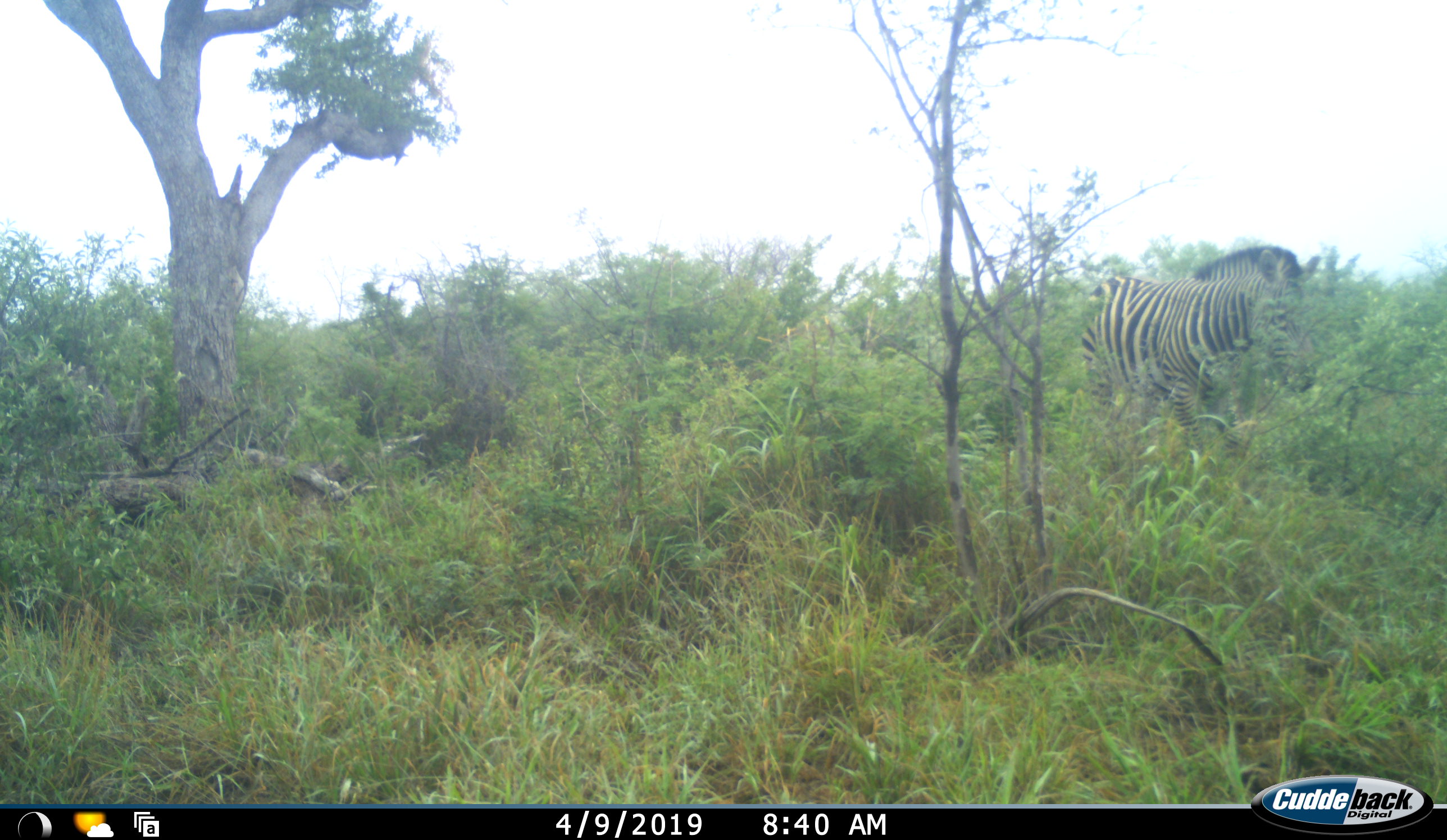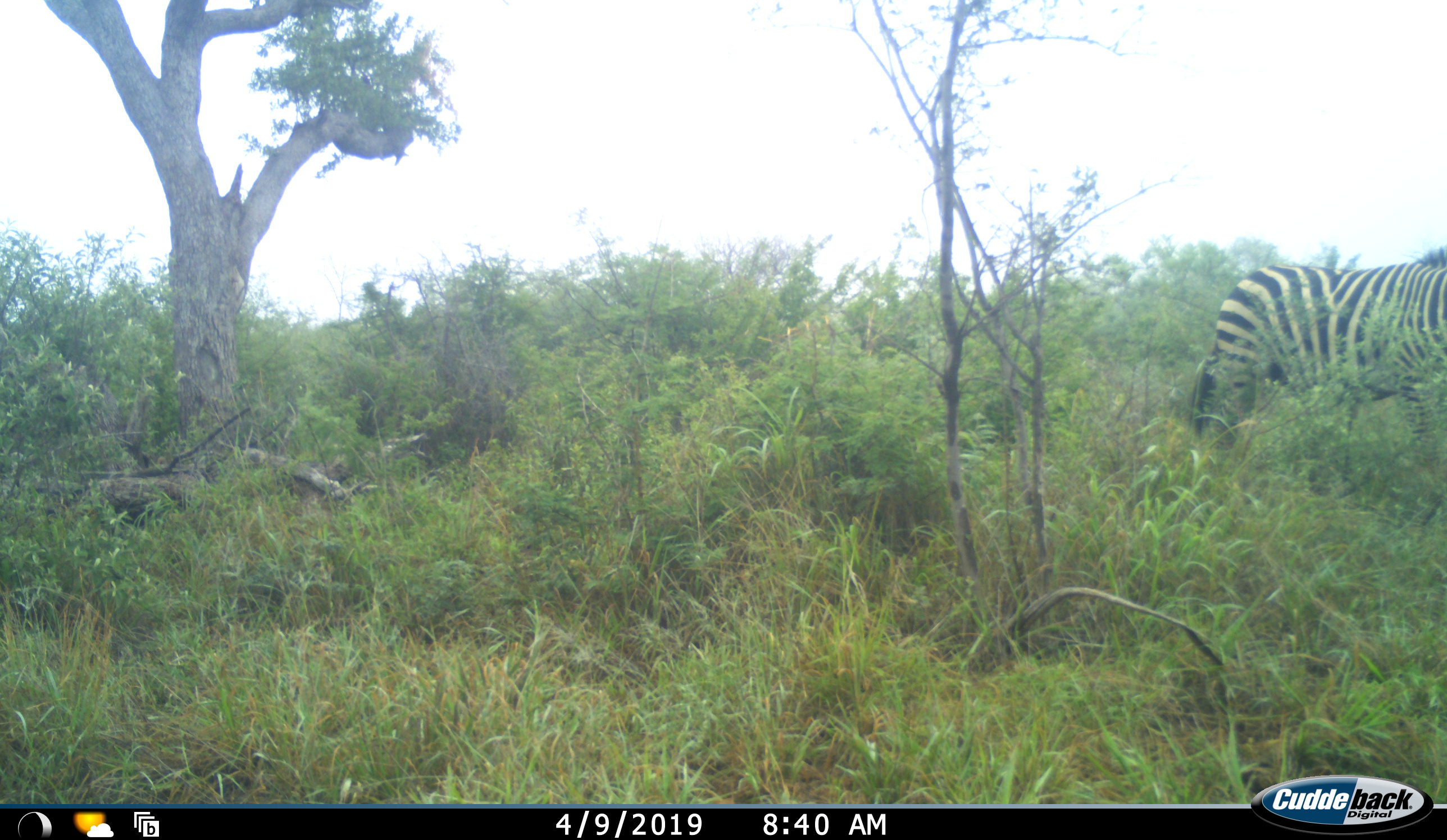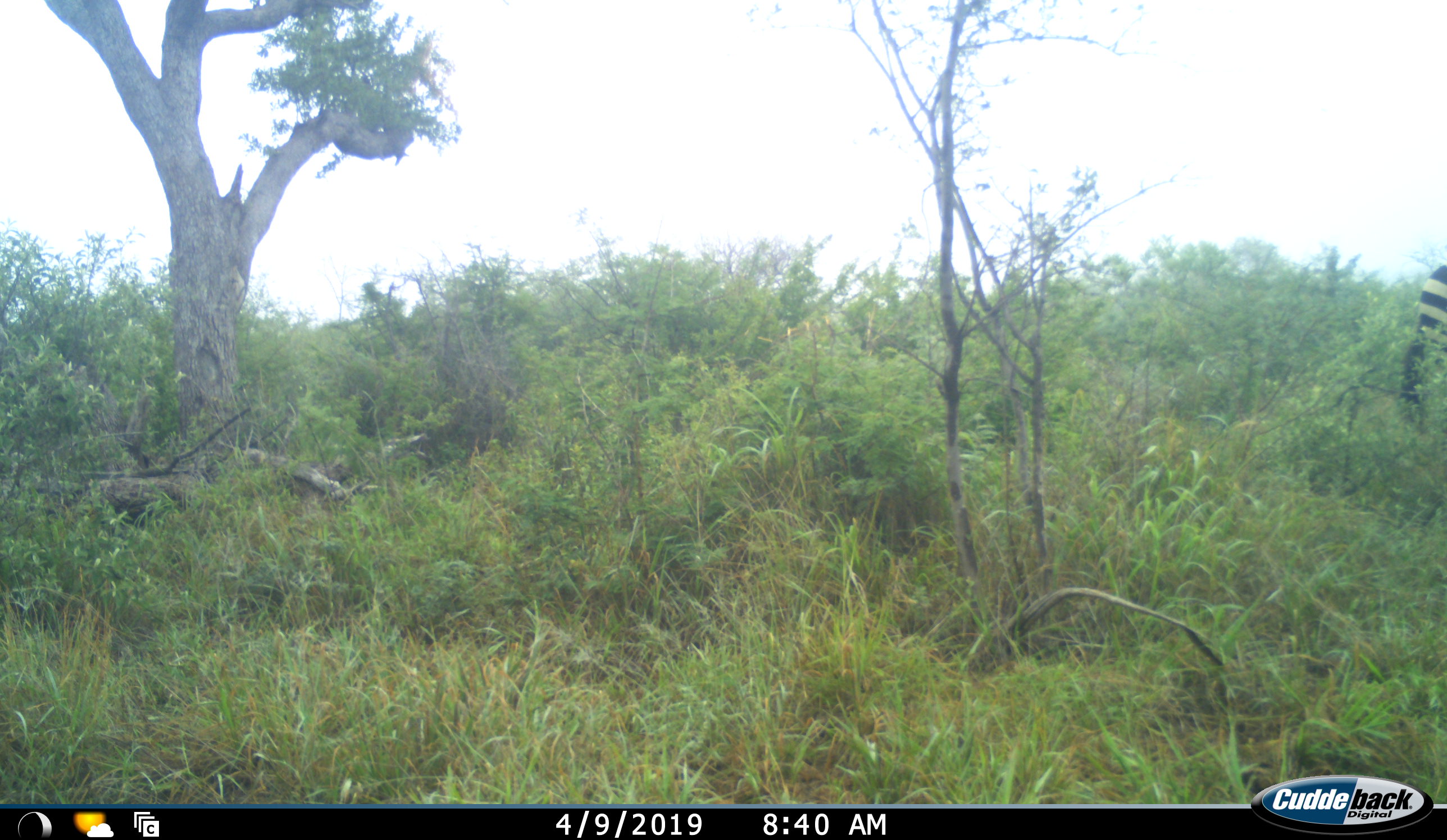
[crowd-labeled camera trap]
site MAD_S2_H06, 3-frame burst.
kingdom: Animalia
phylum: Chordata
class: Mammalia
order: Perissodactyla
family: Equidae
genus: Equus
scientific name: Equus quagga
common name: plains zebra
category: zebraplains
Zebraplains (plains zebra) (Equus quagga), count 1. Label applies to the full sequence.